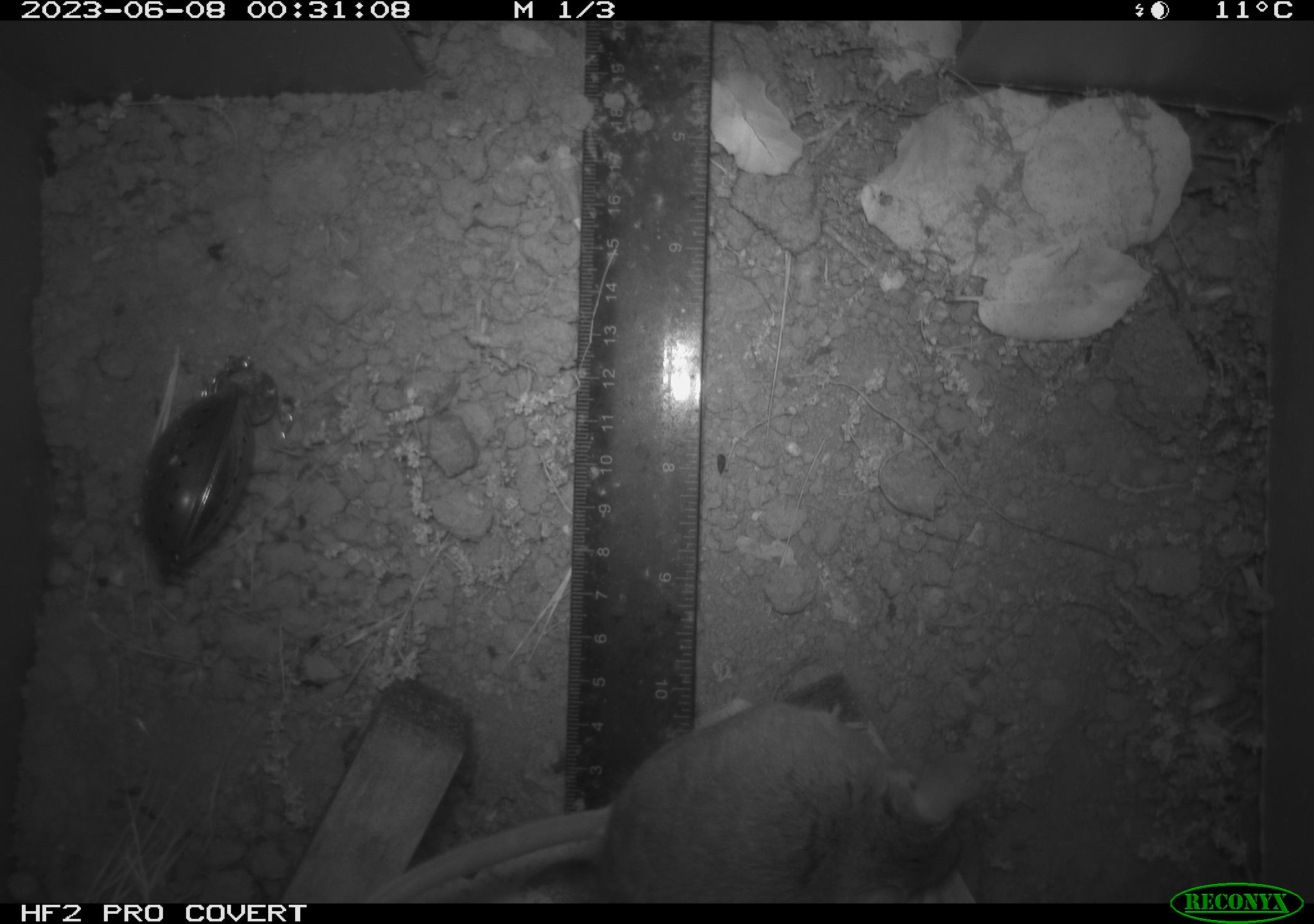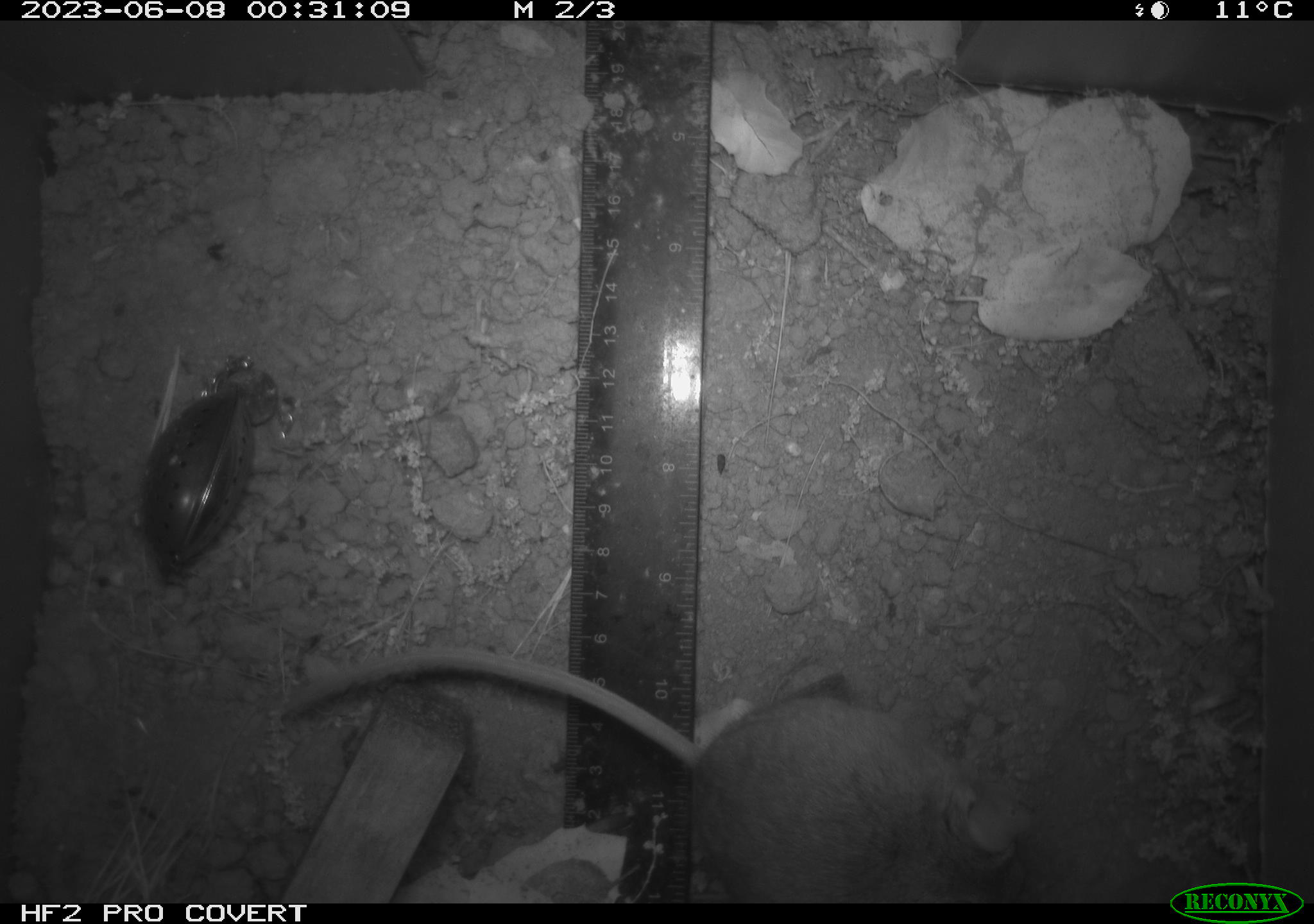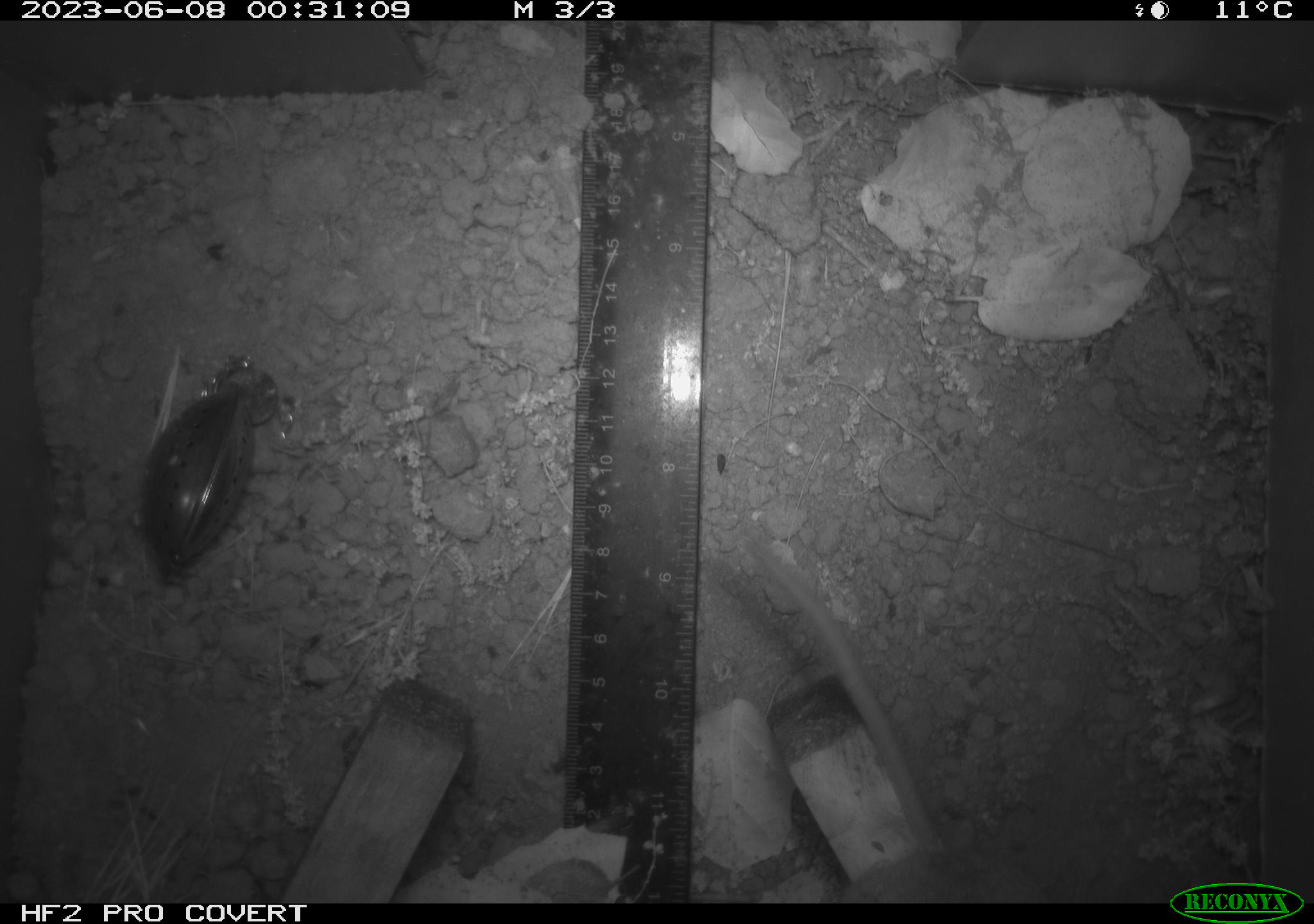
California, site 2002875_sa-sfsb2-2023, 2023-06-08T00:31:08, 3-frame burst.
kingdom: Animalia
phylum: Chordata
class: Mammalia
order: Rodentia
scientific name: Rodentia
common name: mouse species